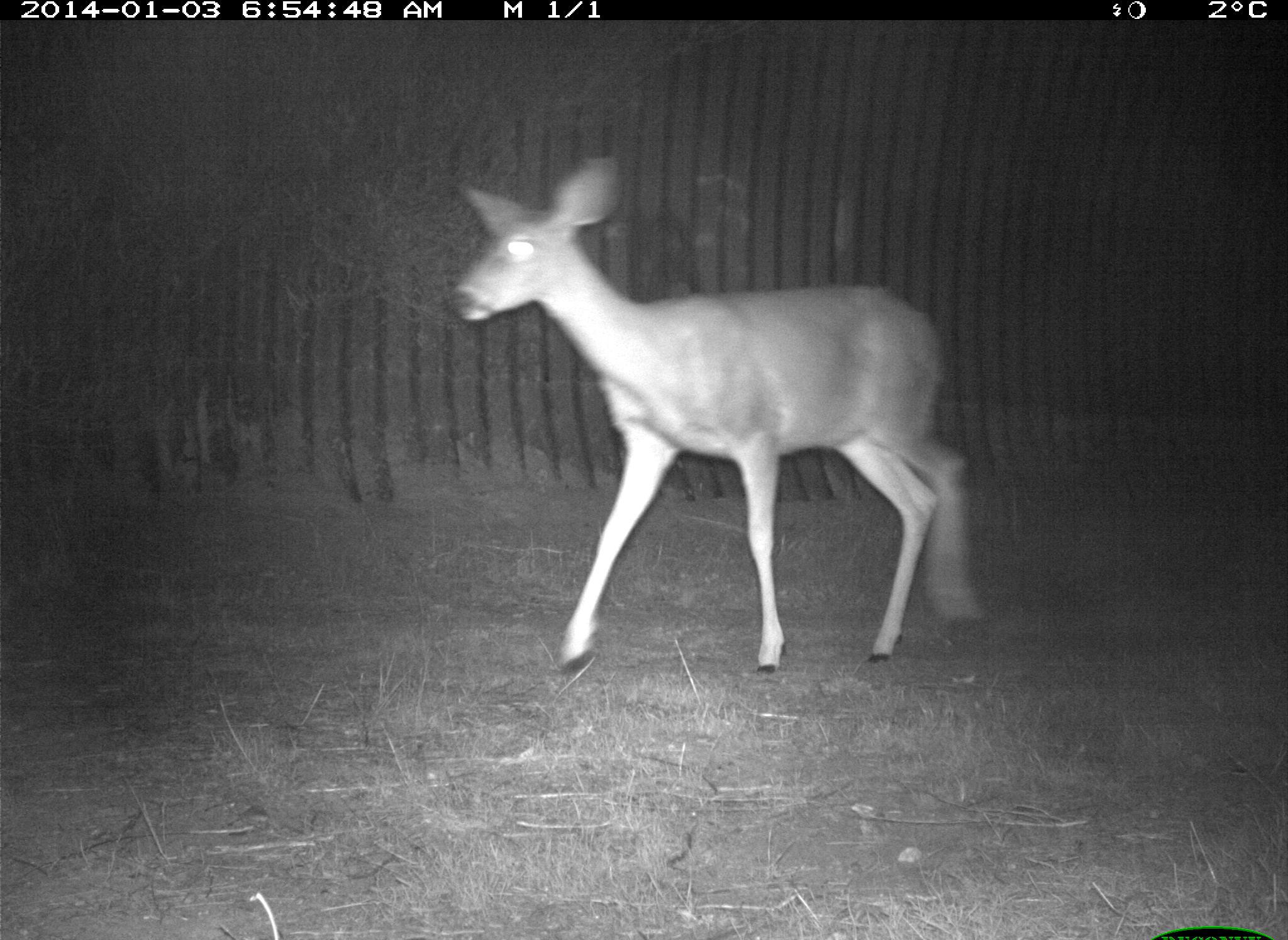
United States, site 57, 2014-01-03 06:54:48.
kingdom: Animalia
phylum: Chordata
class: Mammalia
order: Artiodactyla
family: Cervidae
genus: Odocoileus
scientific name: Odocoileus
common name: deer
Deer (Odocoileus).